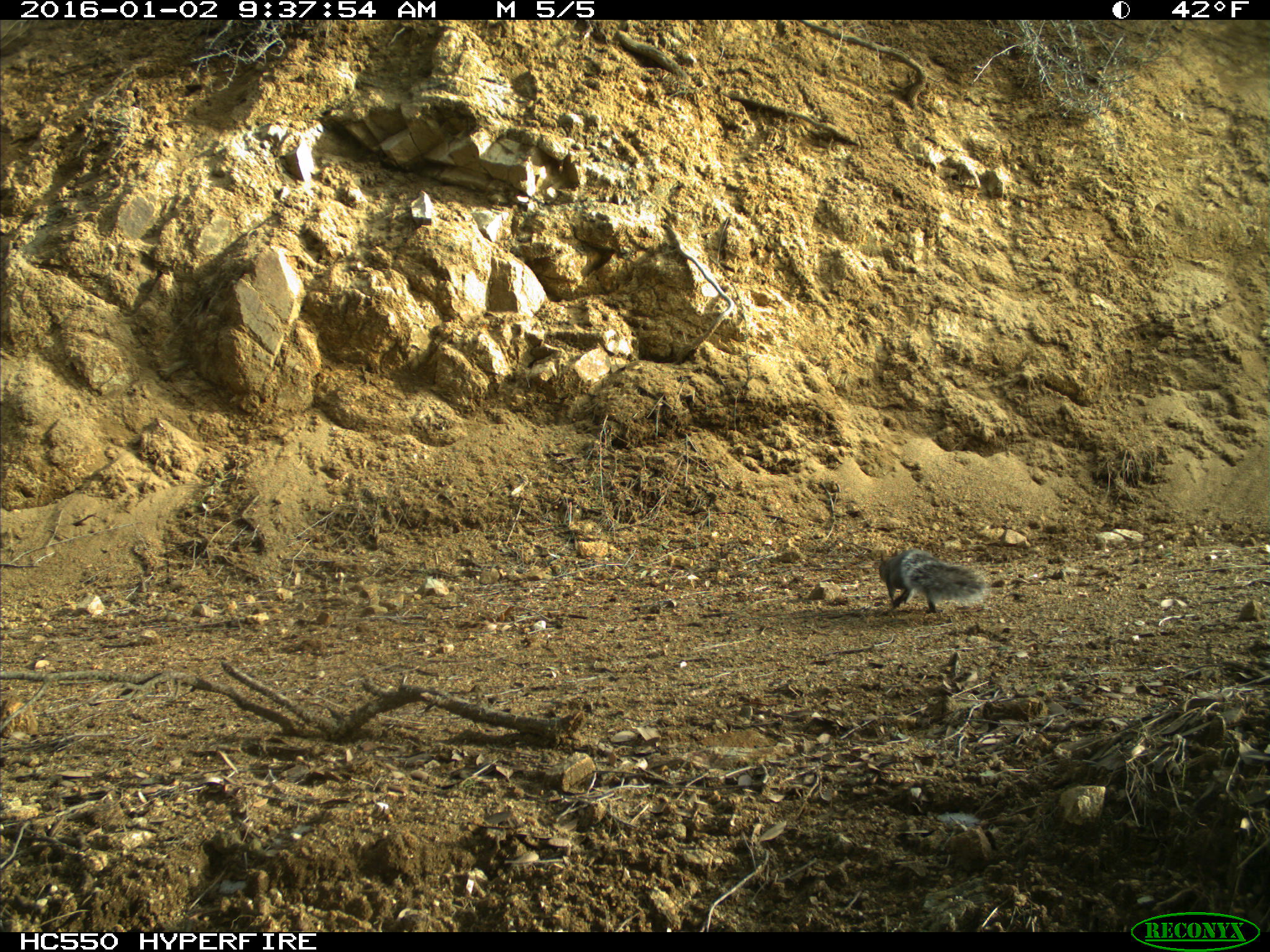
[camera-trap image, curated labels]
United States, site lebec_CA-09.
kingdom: Animalia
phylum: Chordata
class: Mammalia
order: Rodentia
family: Sciuridae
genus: Sciurus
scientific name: Sciurus carolinensis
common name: eastern gray squirrel